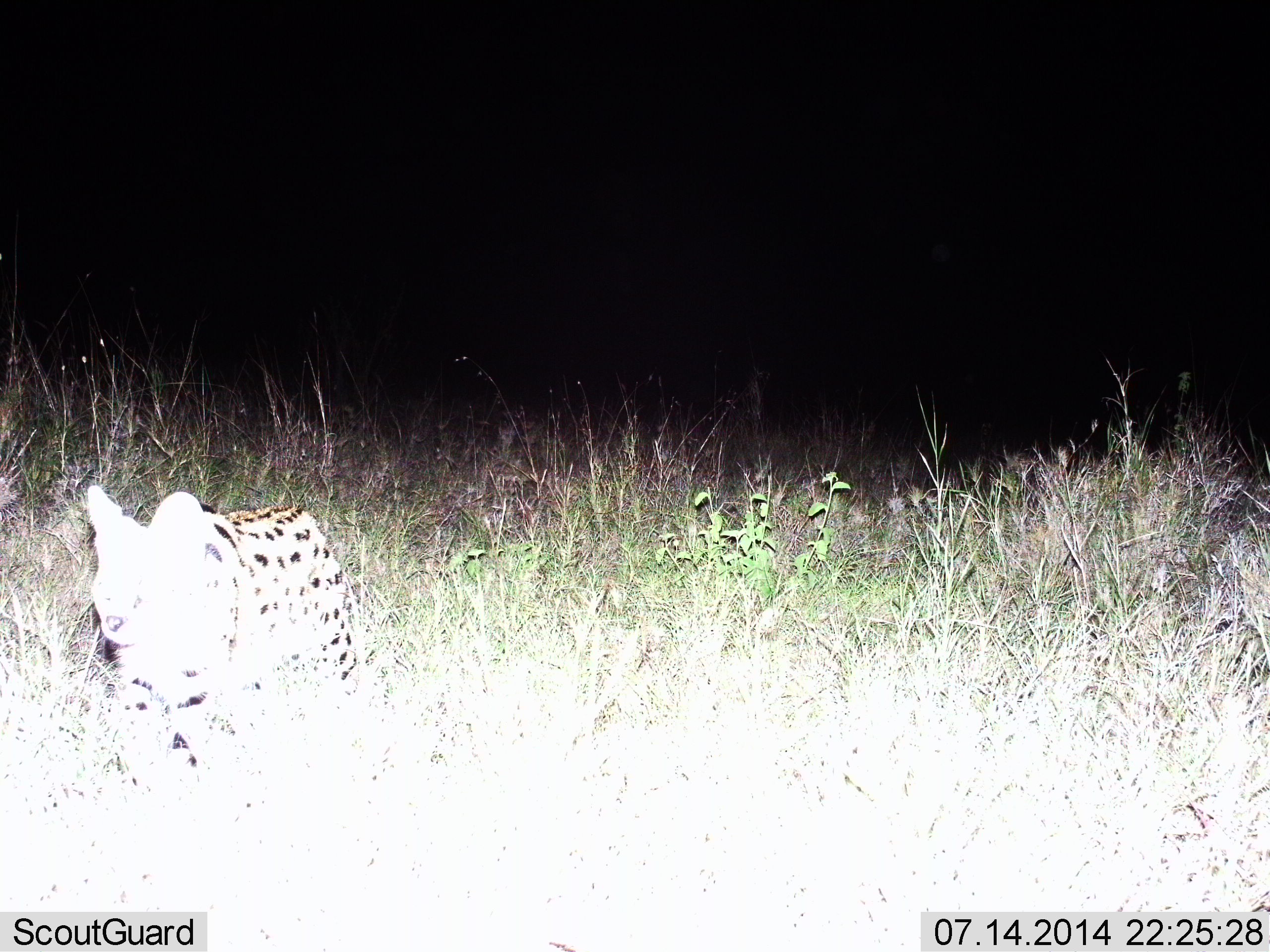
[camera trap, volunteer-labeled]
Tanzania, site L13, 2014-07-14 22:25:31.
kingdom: Animalia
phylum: Chordata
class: Mammalia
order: Carnivora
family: Felidae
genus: Leptailurus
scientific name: Leptailurus serval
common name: serval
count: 1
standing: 10%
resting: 0%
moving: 90%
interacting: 0%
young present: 0%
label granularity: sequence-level